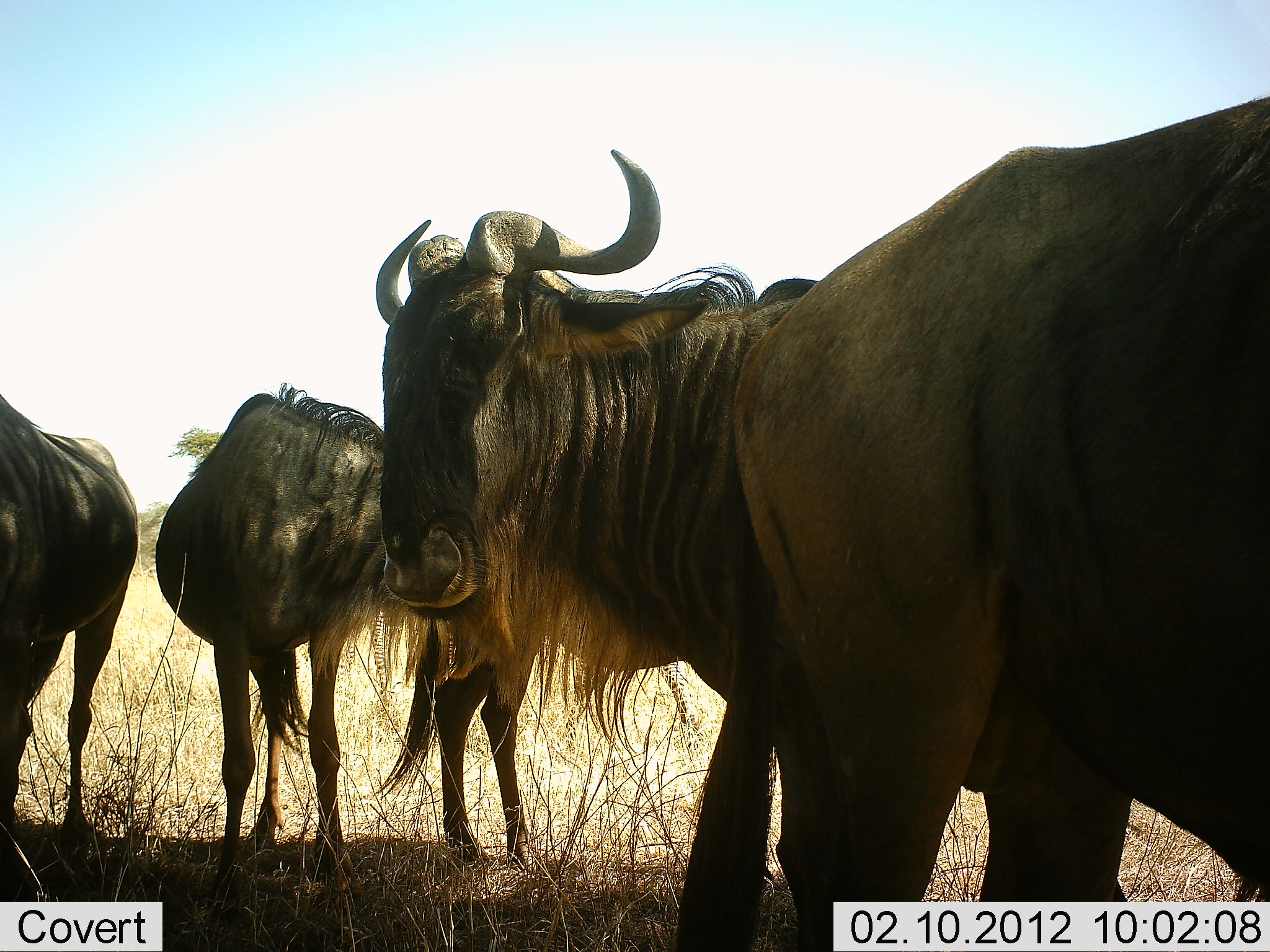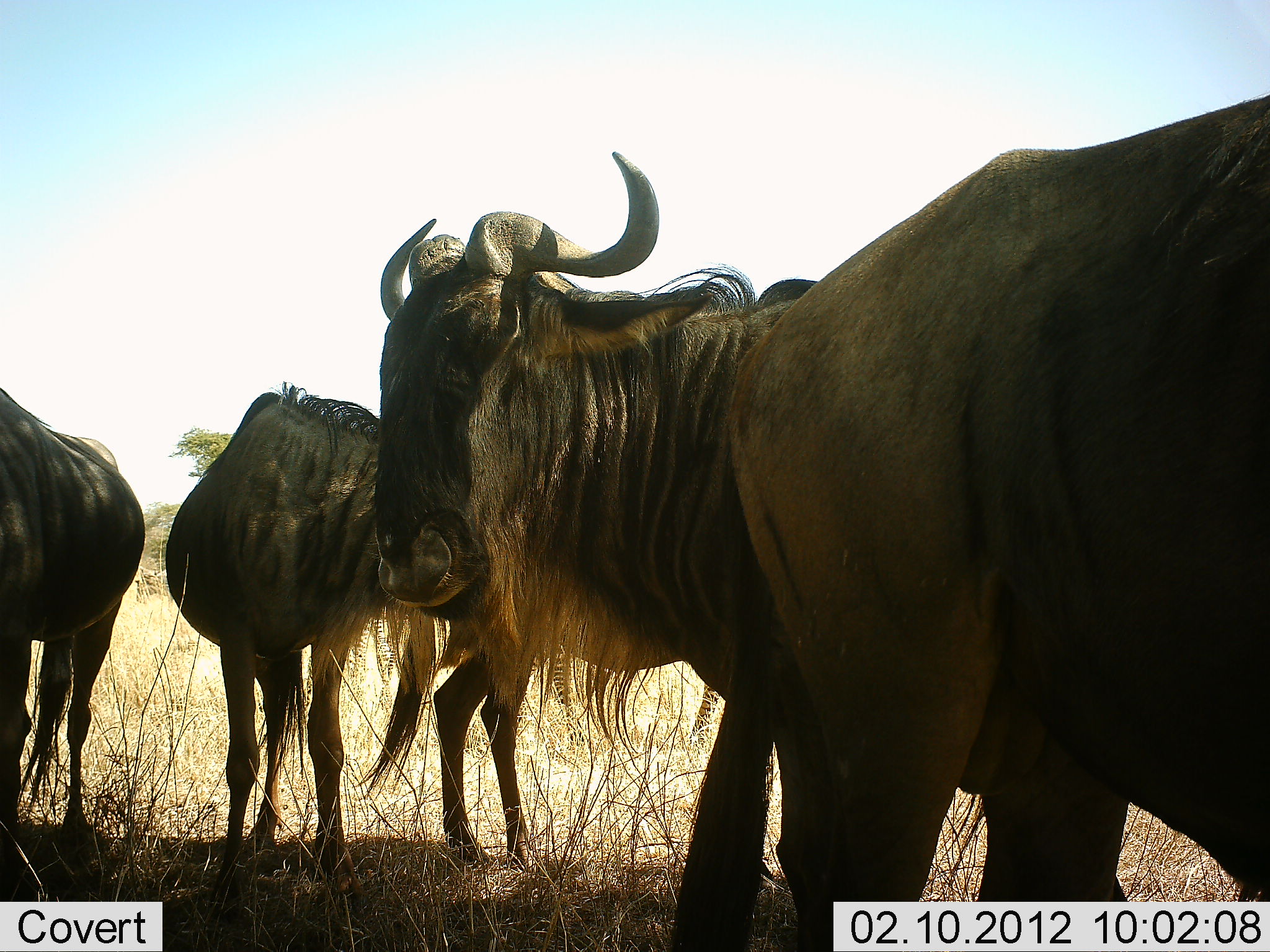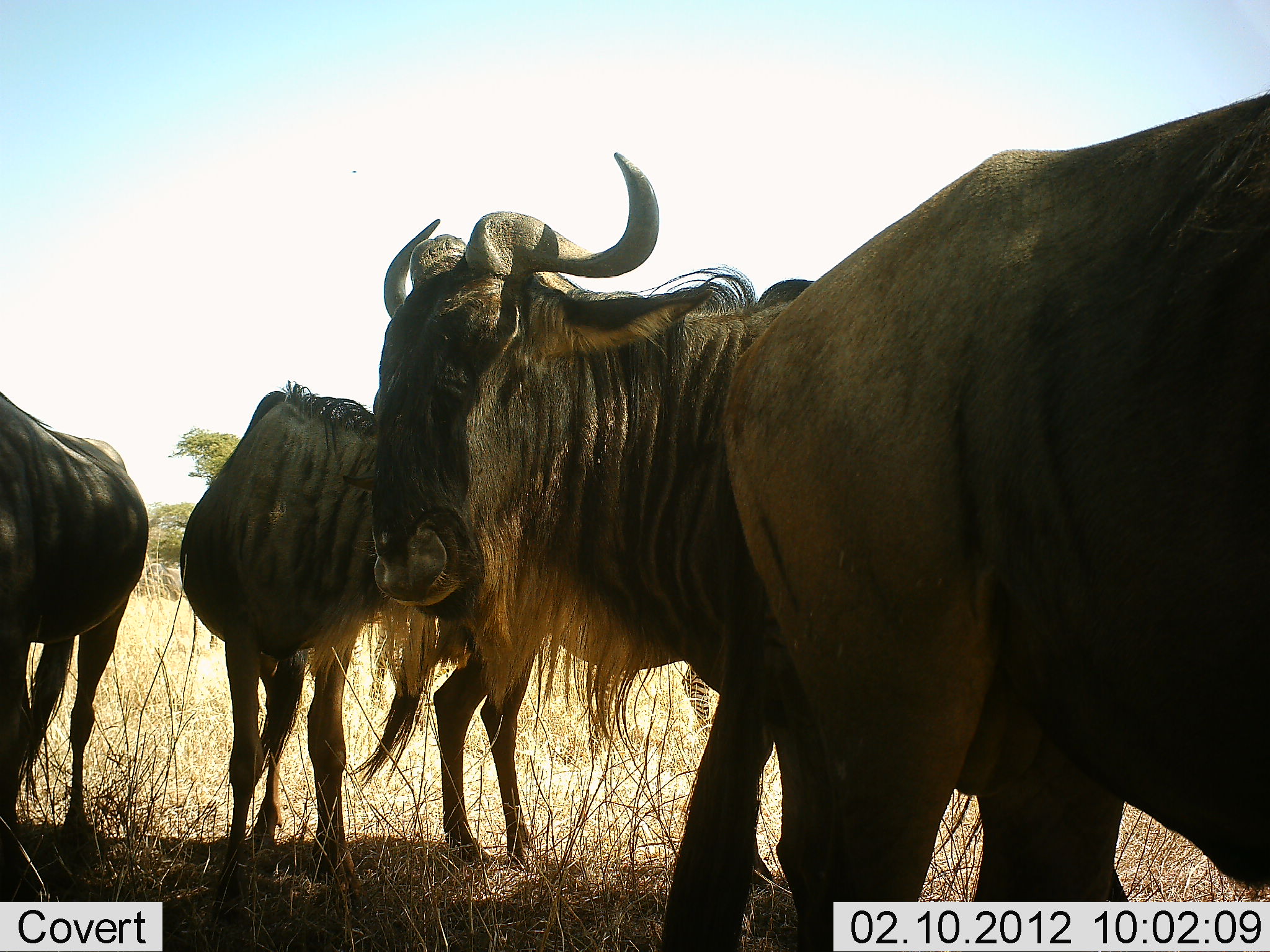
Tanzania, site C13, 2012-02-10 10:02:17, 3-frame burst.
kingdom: Animalia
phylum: Chordata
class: Mammalia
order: Artiodactyla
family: Bovidae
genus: Connochaetes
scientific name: Connochaetes taurinus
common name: blue wildebeest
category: wildebeest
Wildebeest (blue wildebeest) (Connochaetes taurinus), count 4. Behavior (volunteer vote fractions): standing 100%, resting 0%, moving 6%, interacting 6%. Young present (vote fraction): 0%. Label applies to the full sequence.